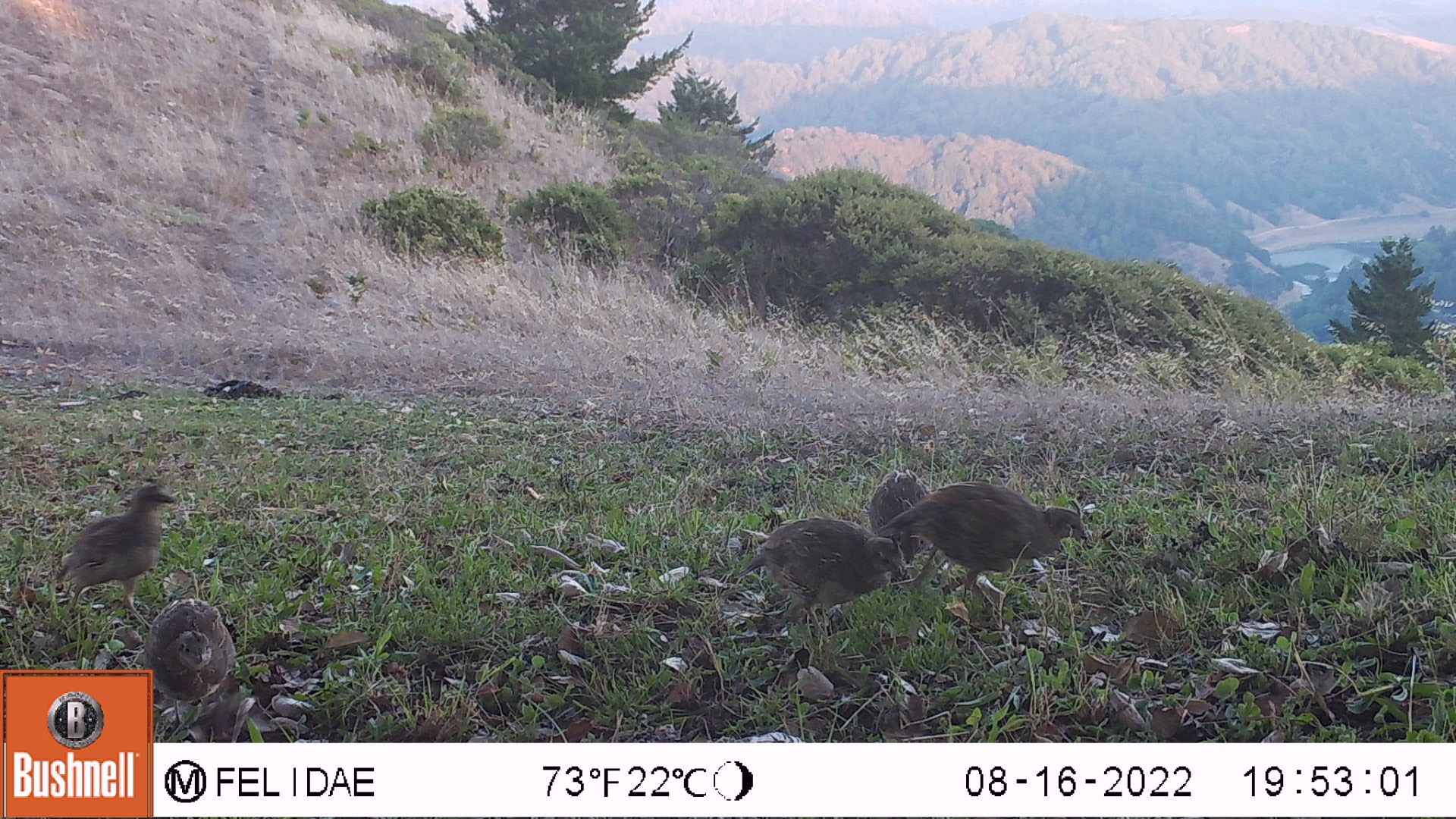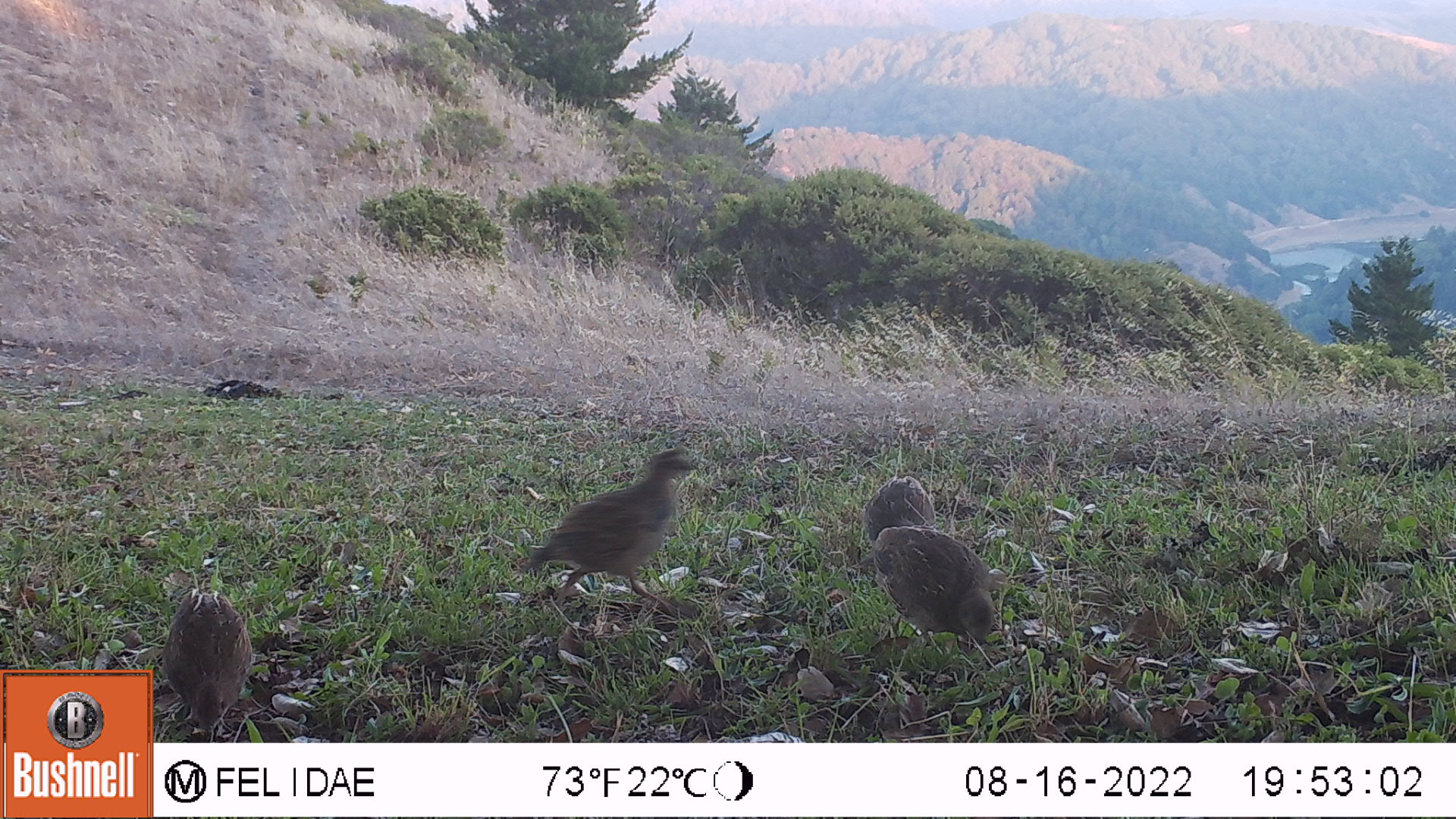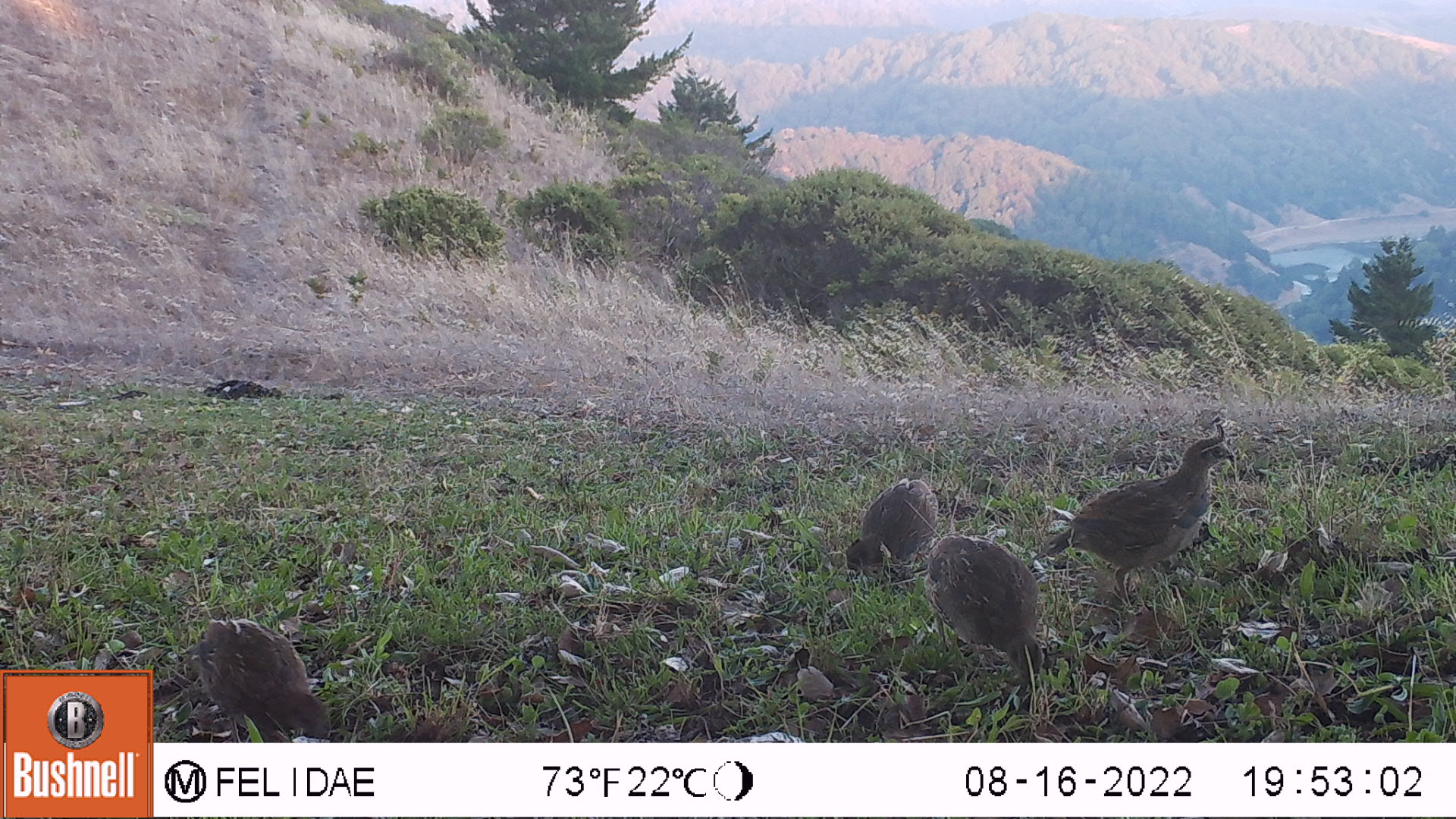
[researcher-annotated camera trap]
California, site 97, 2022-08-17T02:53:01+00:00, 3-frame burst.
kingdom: Animalia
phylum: Chordata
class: Aves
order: Galliformes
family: Odontophoridae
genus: Callipepla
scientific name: Callipepla californica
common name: california quail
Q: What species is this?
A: California quail (Callipepla californica).